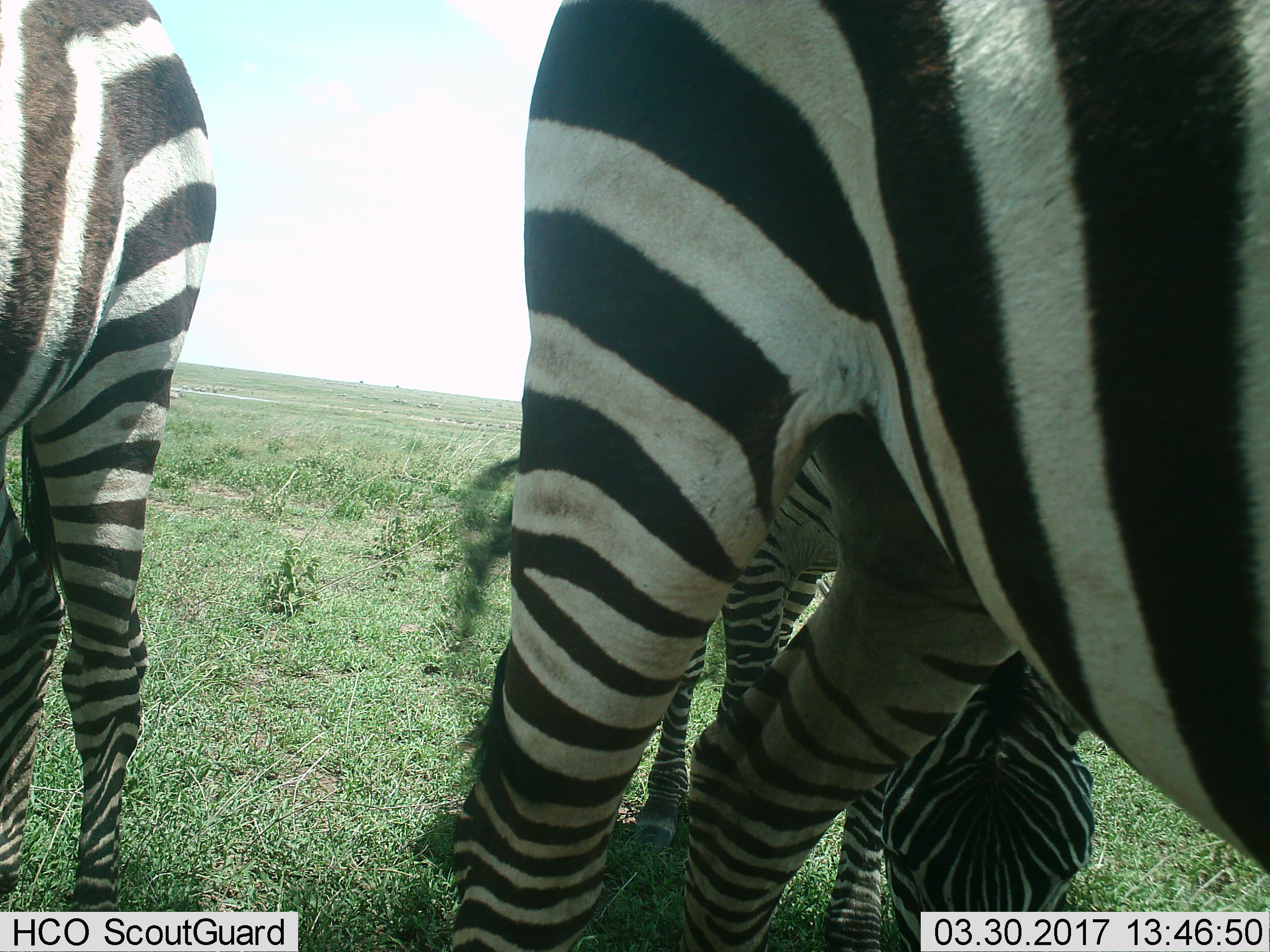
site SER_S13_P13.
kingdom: Animalia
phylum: Chordata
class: Mammalia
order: Perissodactyla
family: Equidae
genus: Equus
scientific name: Equus quagga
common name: plains zebra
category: zebraplains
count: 3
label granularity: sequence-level